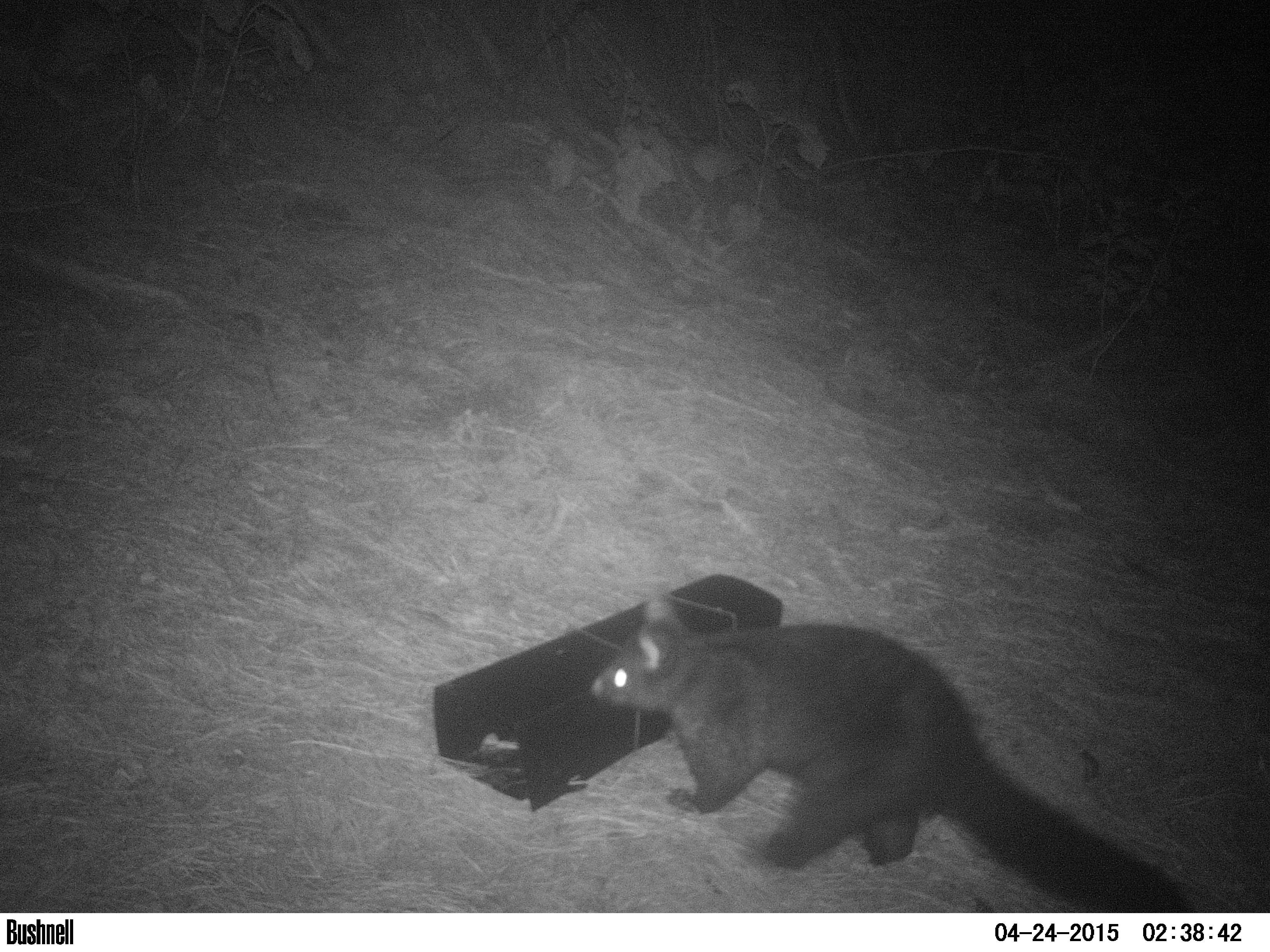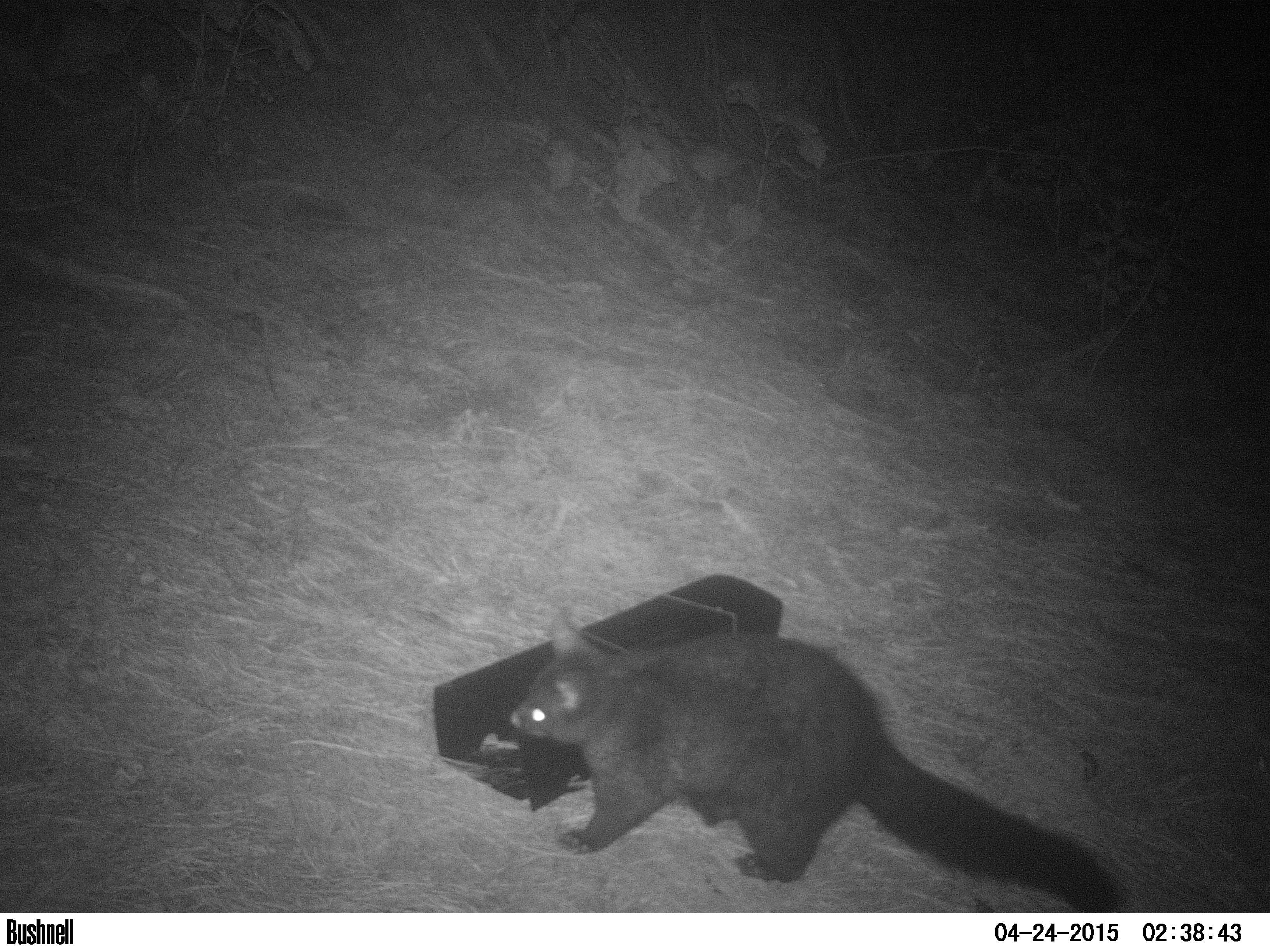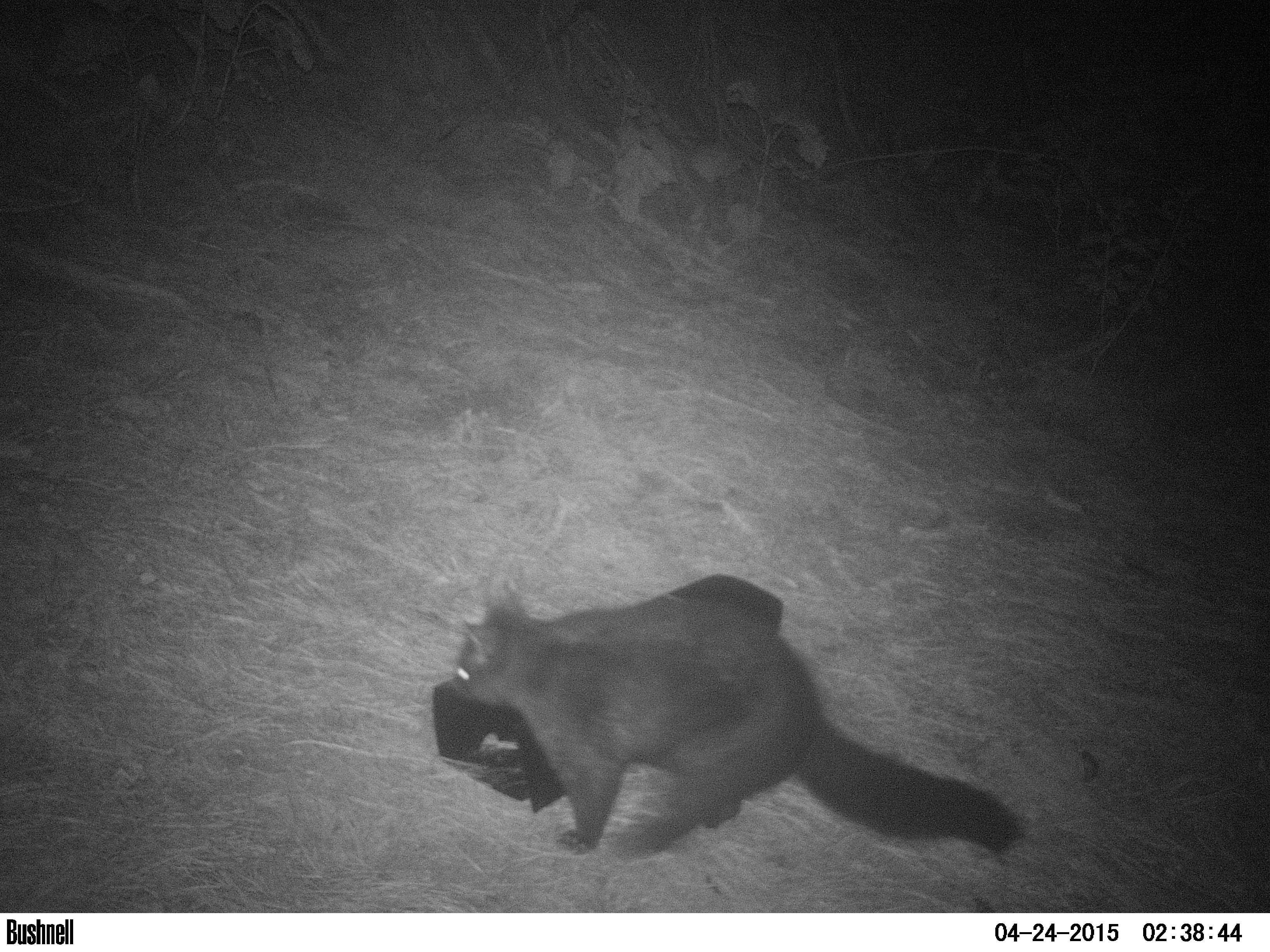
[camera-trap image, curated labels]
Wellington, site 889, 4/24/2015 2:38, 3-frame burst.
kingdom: Animalia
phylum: Chordata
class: Mammalia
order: Didelphimorphia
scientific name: Didelphimorphia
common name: possum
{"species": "possum (Didelphimorphia)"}